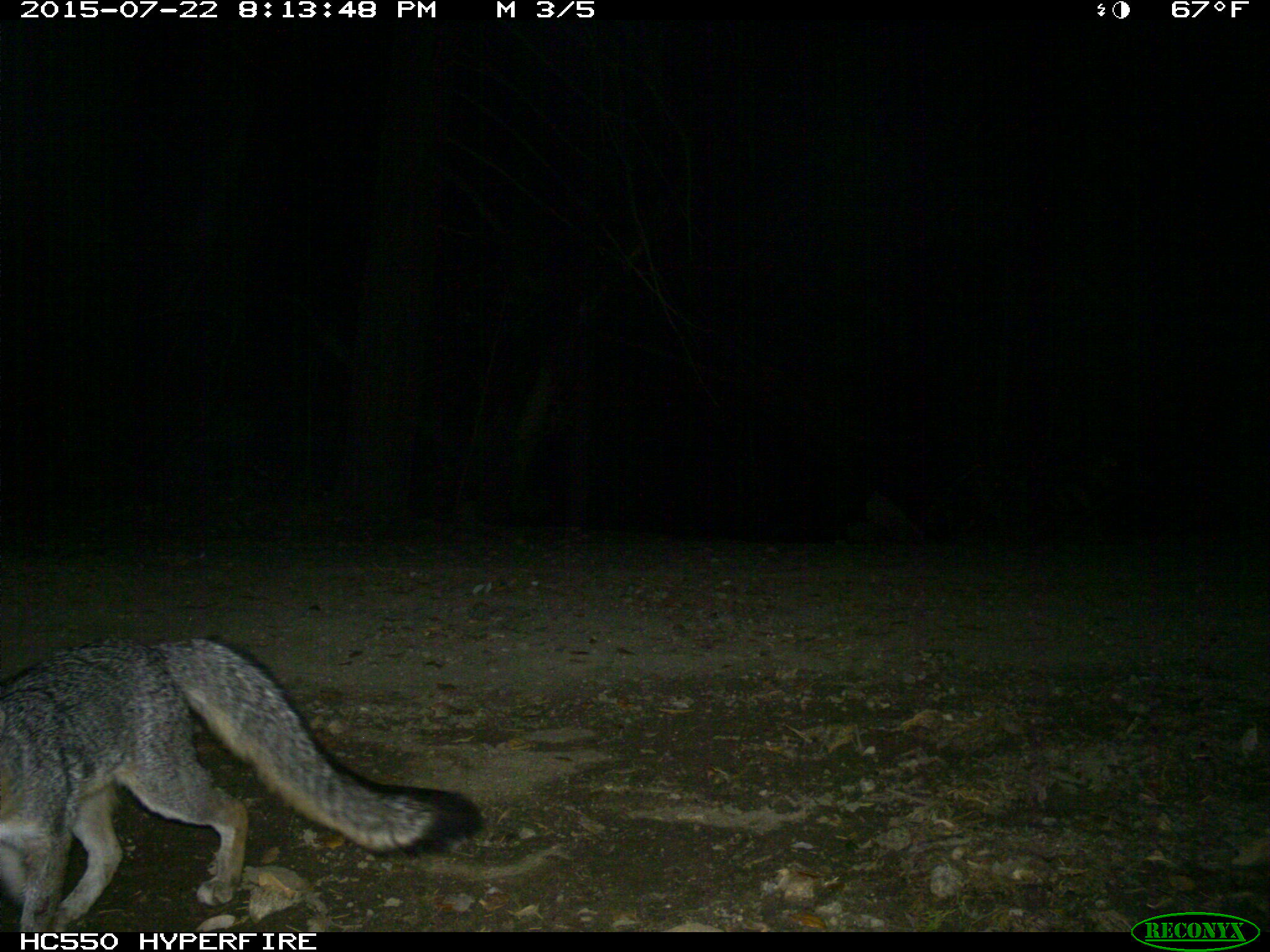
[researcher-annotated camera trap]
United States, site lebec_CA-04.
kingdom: Animalia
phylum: Chordata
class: Mammalia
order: Carnivora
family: Canidae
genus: Urocyon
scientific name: Urocyon cinereoargenteus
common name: gray fox